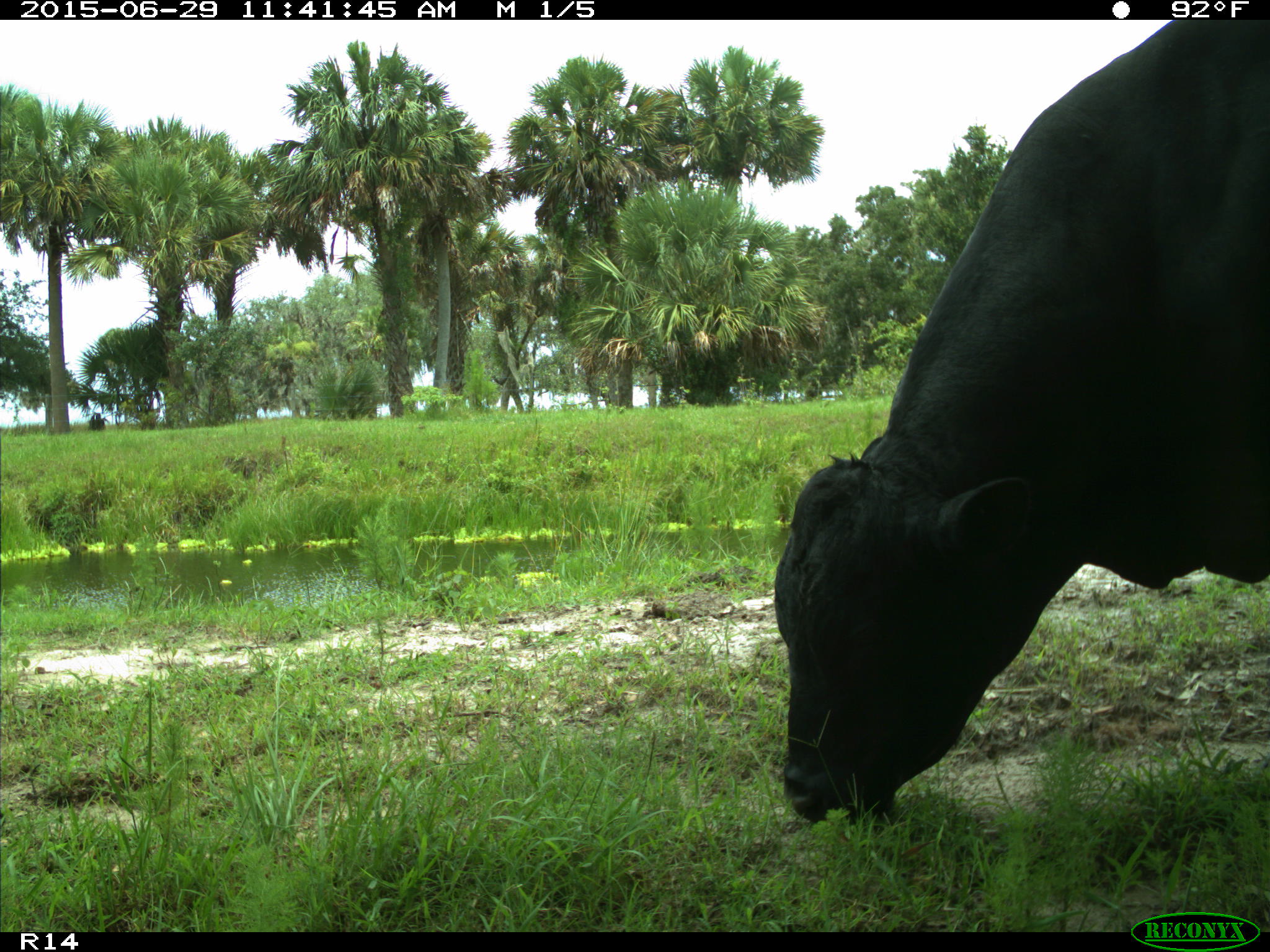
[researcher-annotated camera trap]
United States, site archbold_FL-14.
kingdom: Animalia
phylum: Chordata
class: Mammalia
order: Artiodactyla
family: Bovidae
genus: Bos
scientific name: Bos taurus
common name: domestic cow